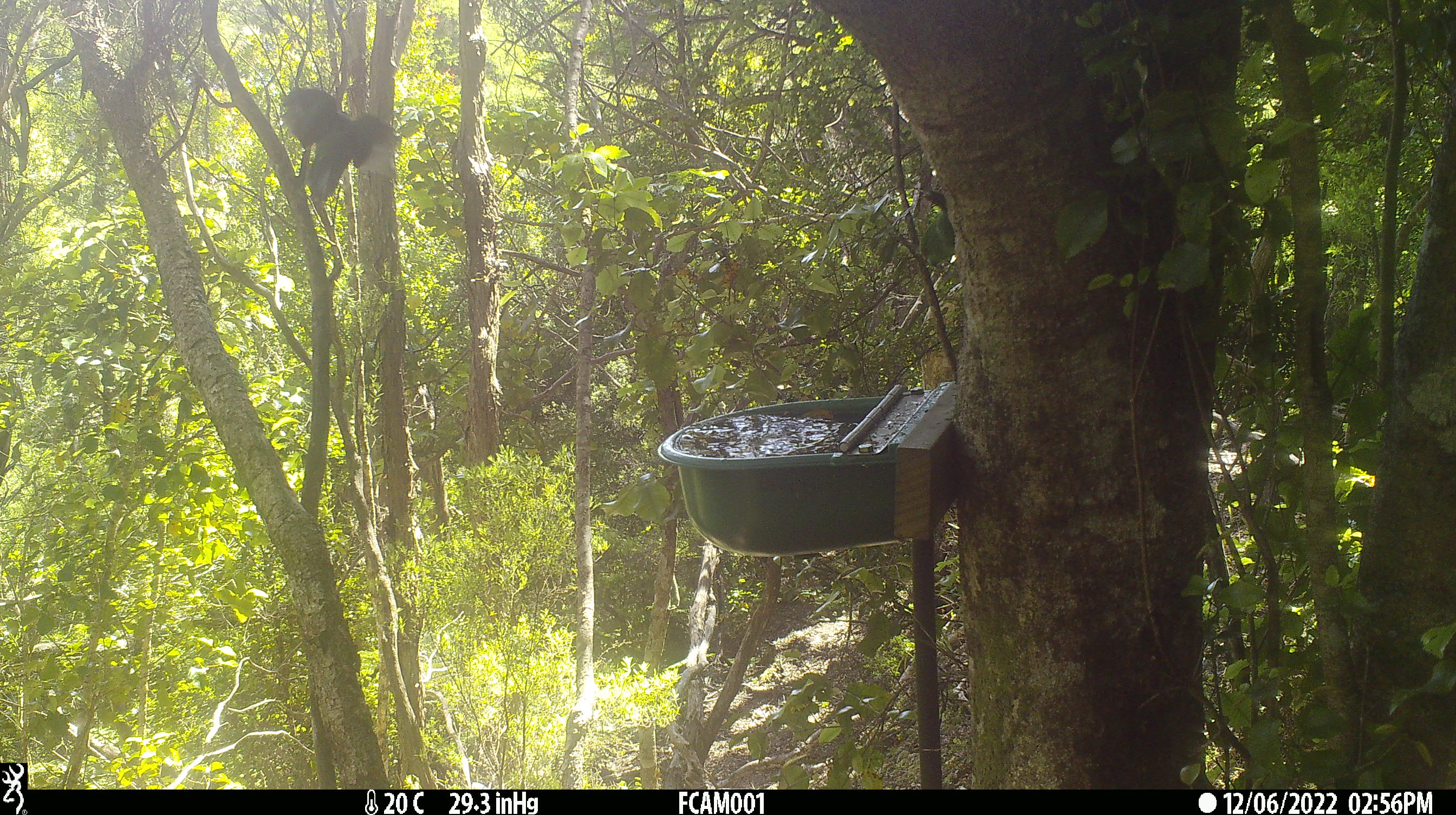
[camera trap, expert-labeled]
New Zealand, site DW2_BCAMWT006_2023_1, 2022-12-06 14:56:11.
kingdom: Animalia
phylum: Chordata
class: Aves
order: Psittaciformes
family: Psittaculidae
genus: Cyanoramphus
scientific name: Cyanoramphus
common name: parakeet